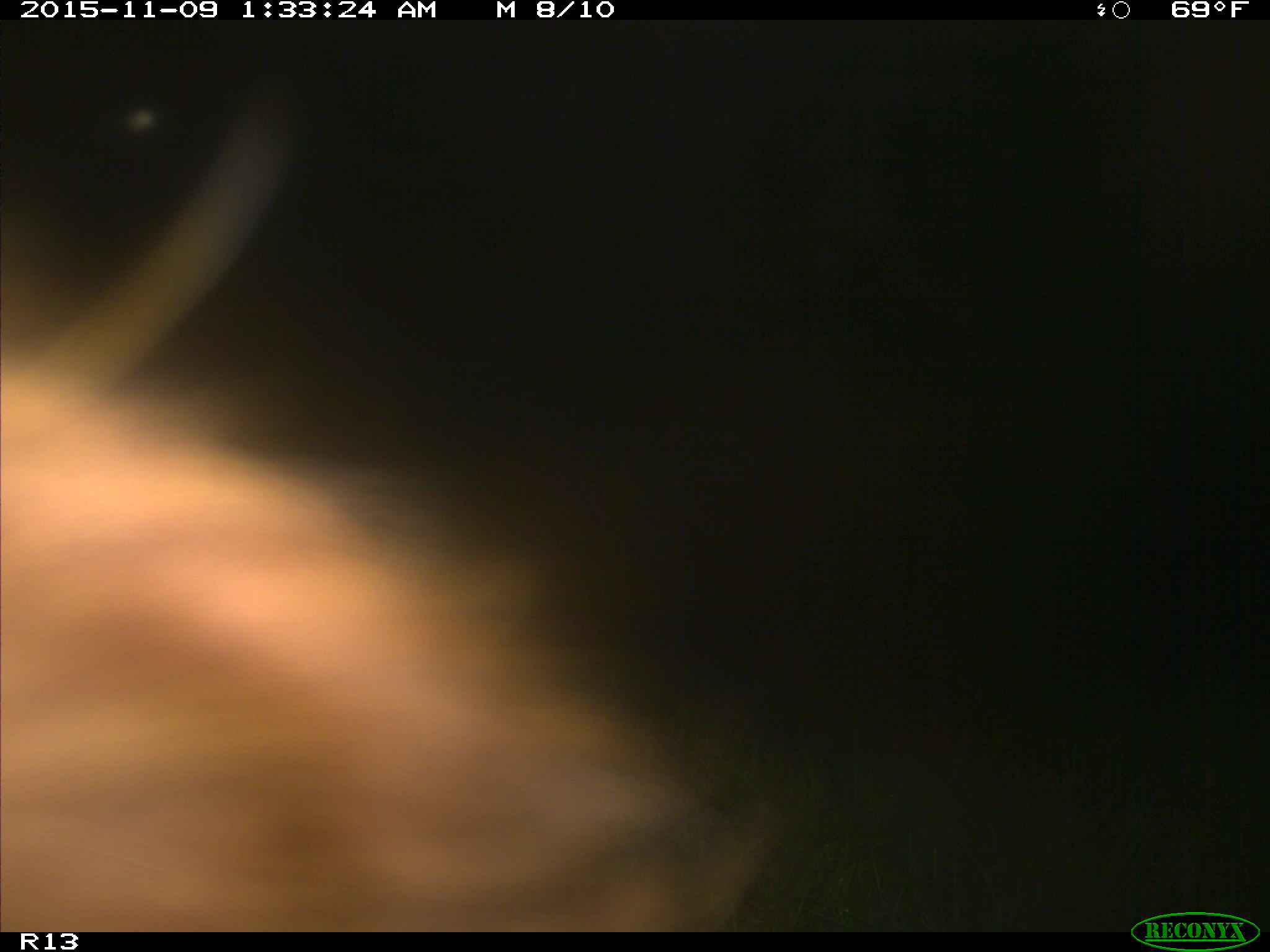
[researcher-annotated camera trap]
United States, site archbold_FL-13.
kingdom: Animalia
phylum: Chordata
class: Mammalia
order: Artiodactyla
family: Bovidae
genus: Bos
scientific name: Bos taurus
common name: domestic cow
Bos taurus (domestic cow).